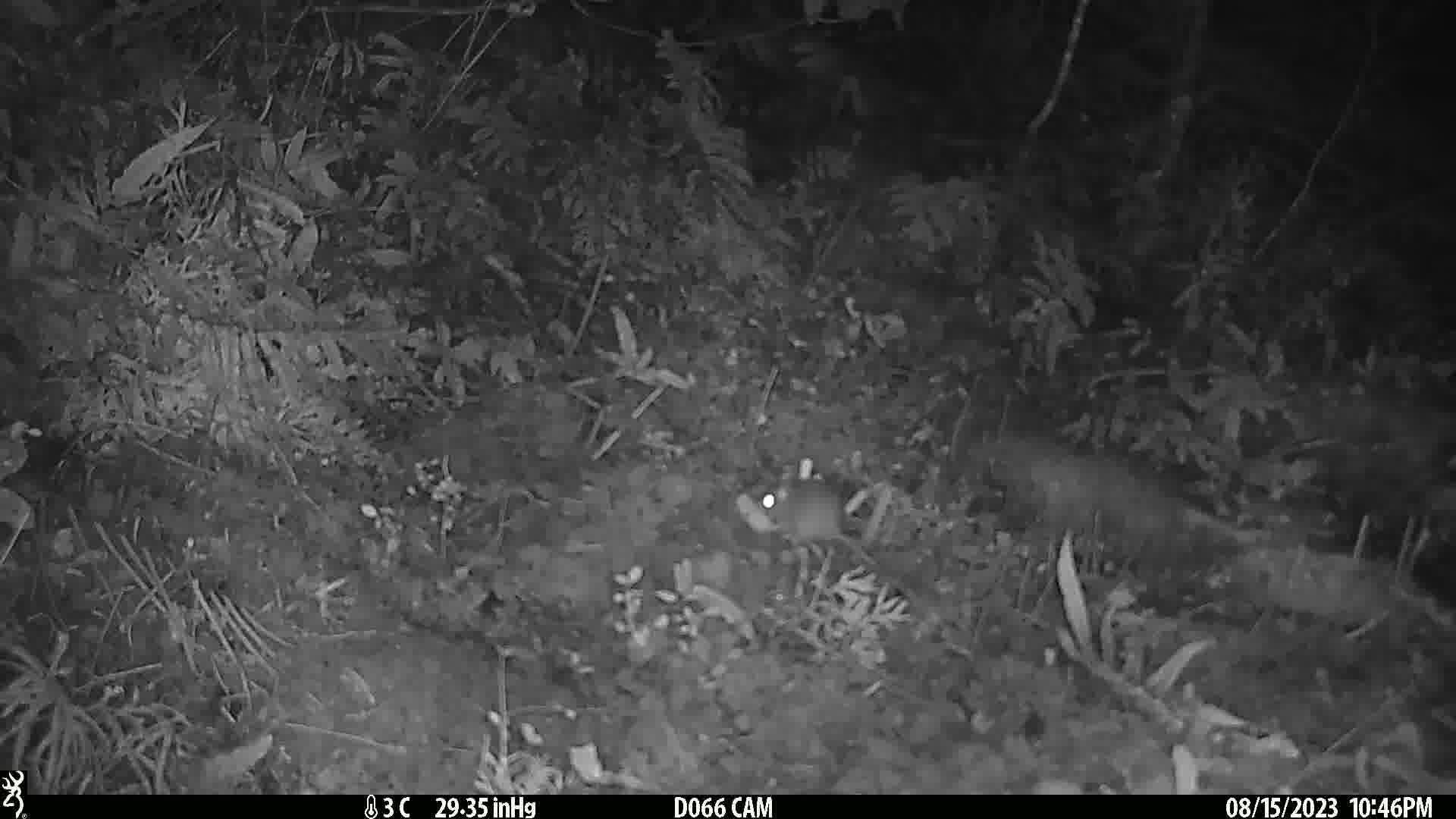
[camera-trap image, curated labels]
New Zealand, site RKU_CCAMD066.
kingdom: Animalia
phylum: Chordata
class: Mammalia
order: Rodentia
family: Muridae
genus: Rattus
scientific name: Rattus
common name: rat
Rat (Rattus).